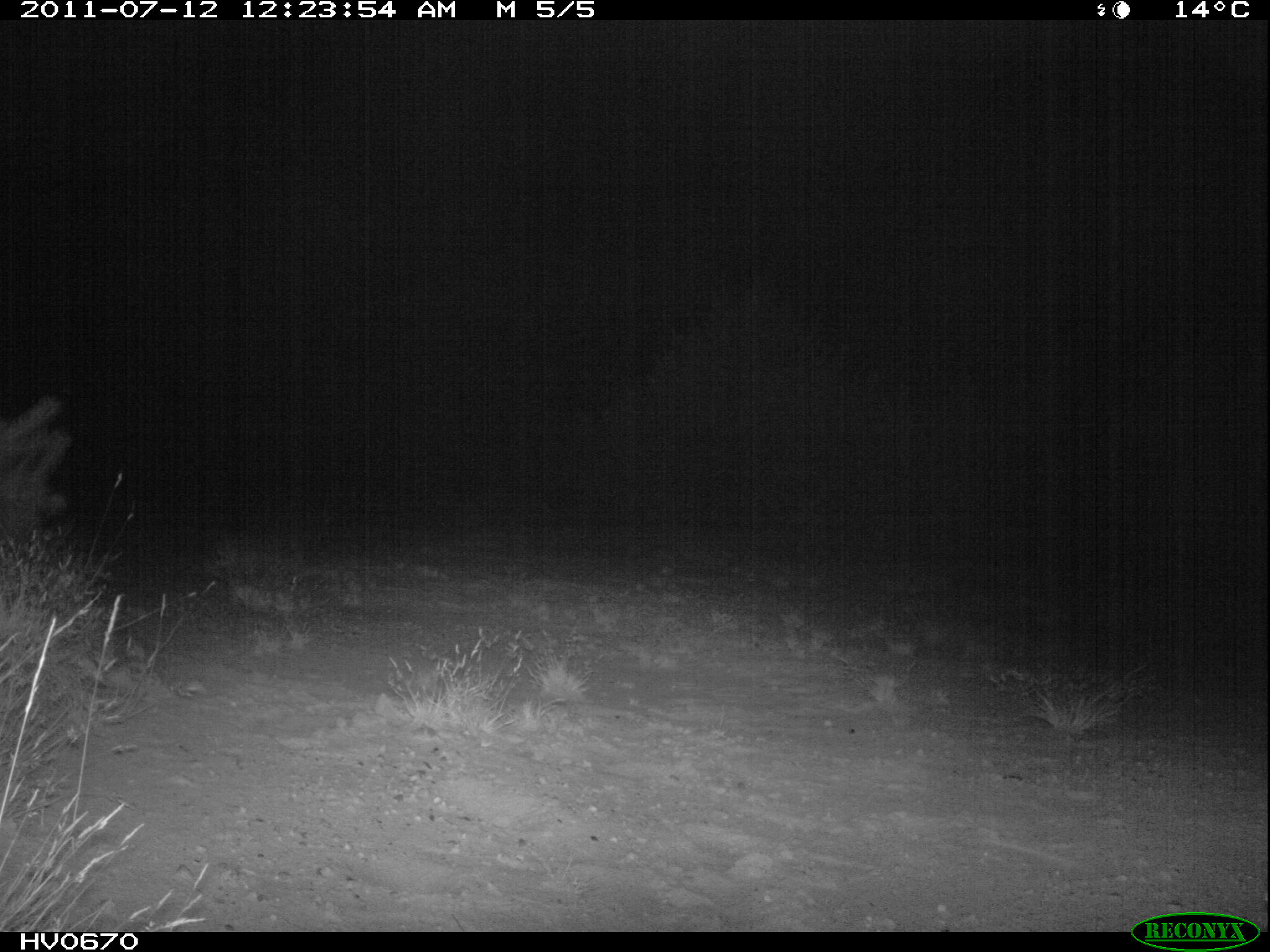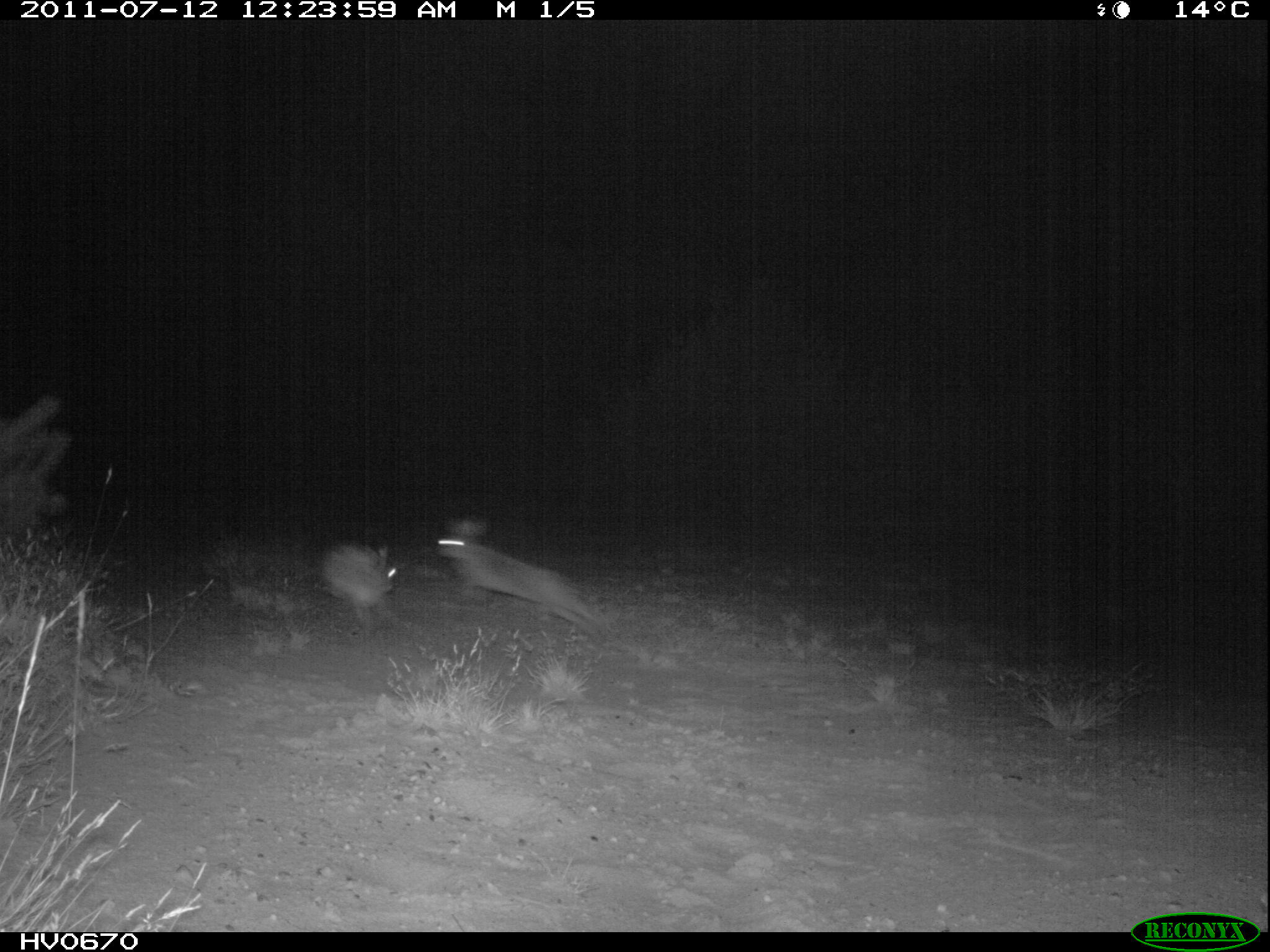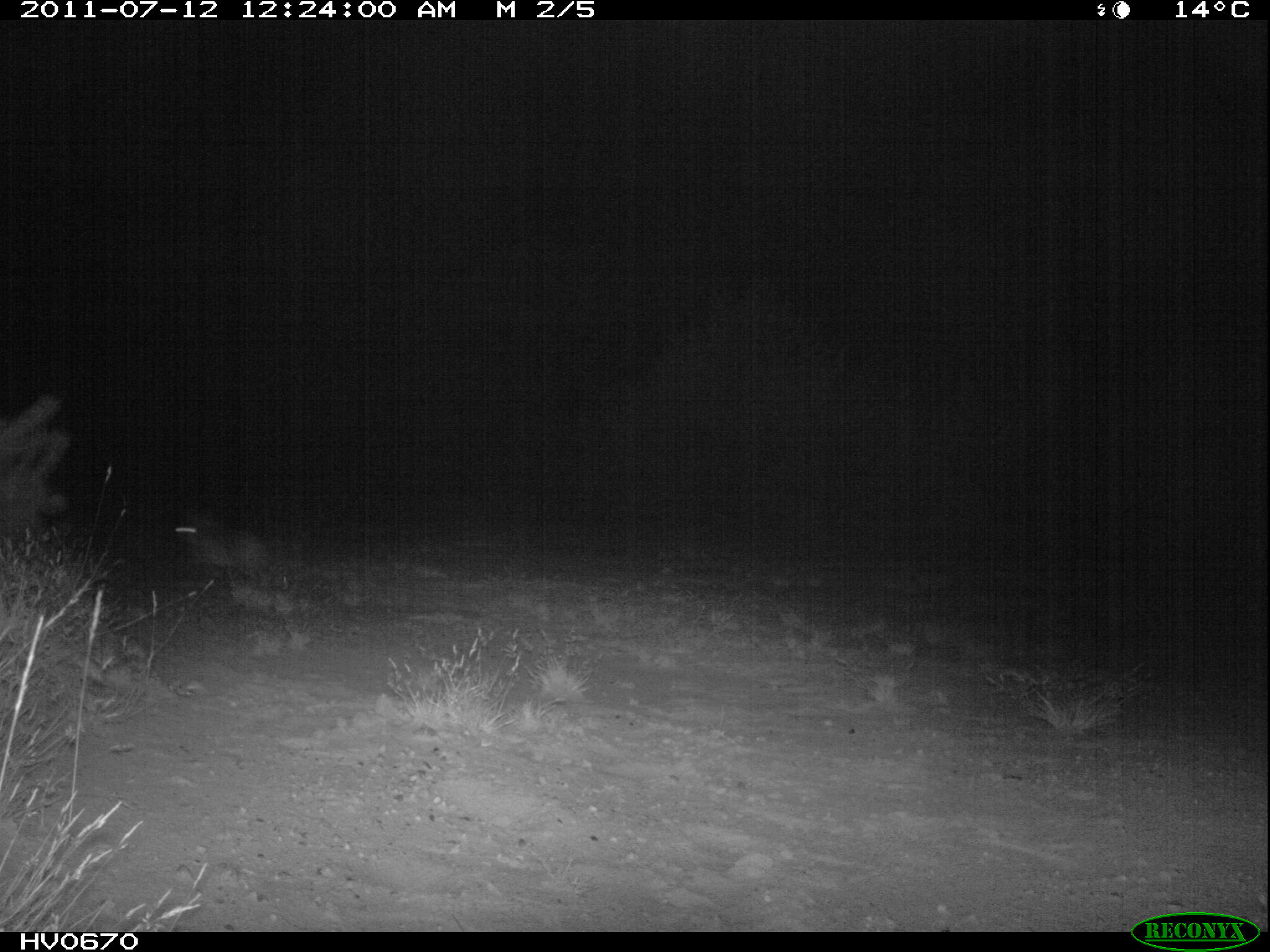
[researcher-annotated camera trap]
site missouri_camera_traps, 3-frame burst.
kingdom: Animalia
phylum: Chordata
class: Mammalia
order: Lagomorpha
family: Leporidae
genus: Lepus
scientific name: Lepus europaeus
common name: european hare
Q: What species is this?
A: European hare (Lepus europaeus).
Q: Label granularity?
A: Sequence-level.